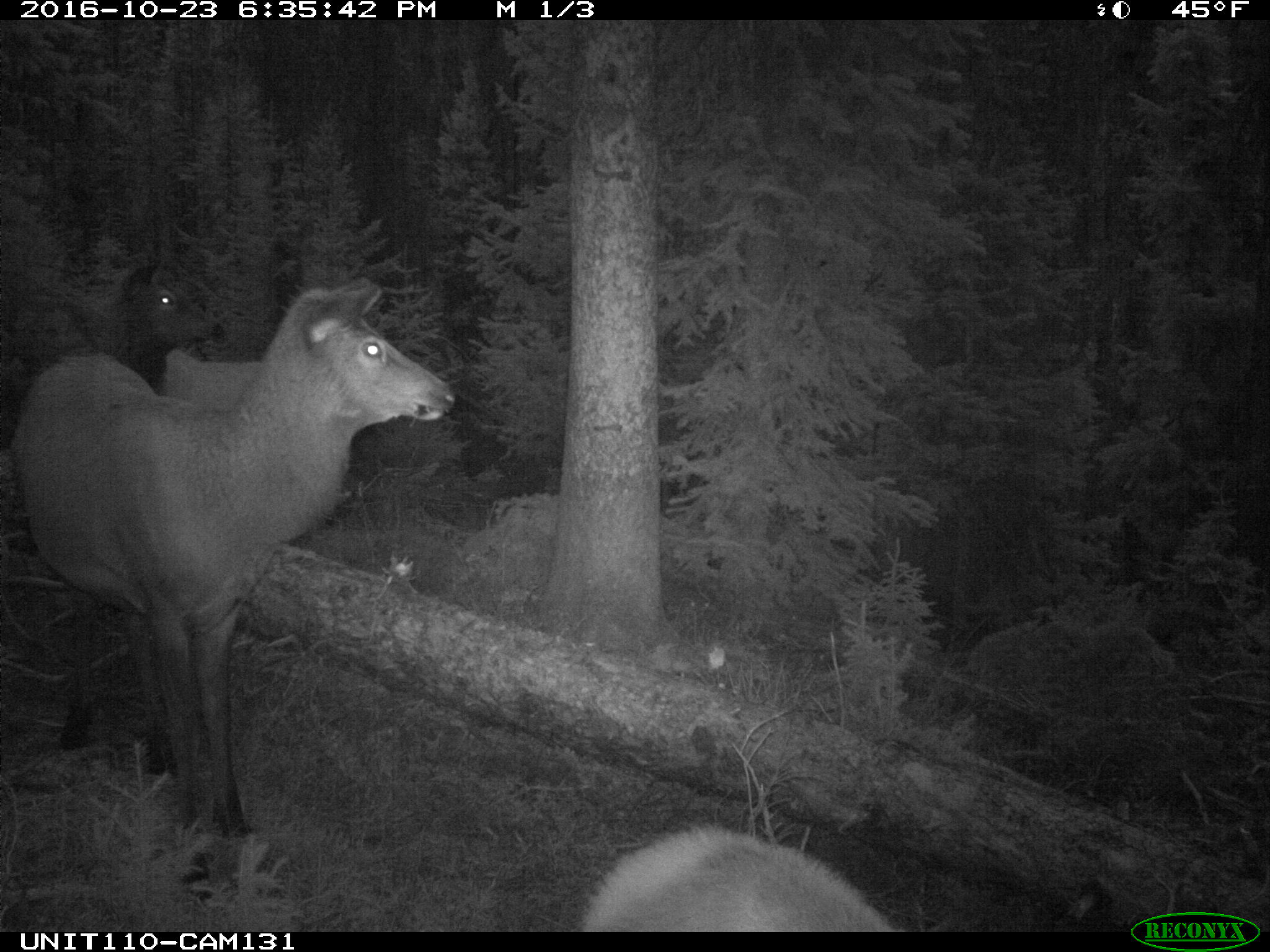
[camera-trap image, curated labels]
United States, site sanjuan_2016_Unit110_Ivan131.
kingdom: Animalia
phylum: Chordata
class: Mammalia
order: Artiodactyla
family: Cervidae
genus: Cervus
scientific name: Cervus elaphus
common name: red deer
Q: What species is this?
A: Cervus elaphus (red deer).